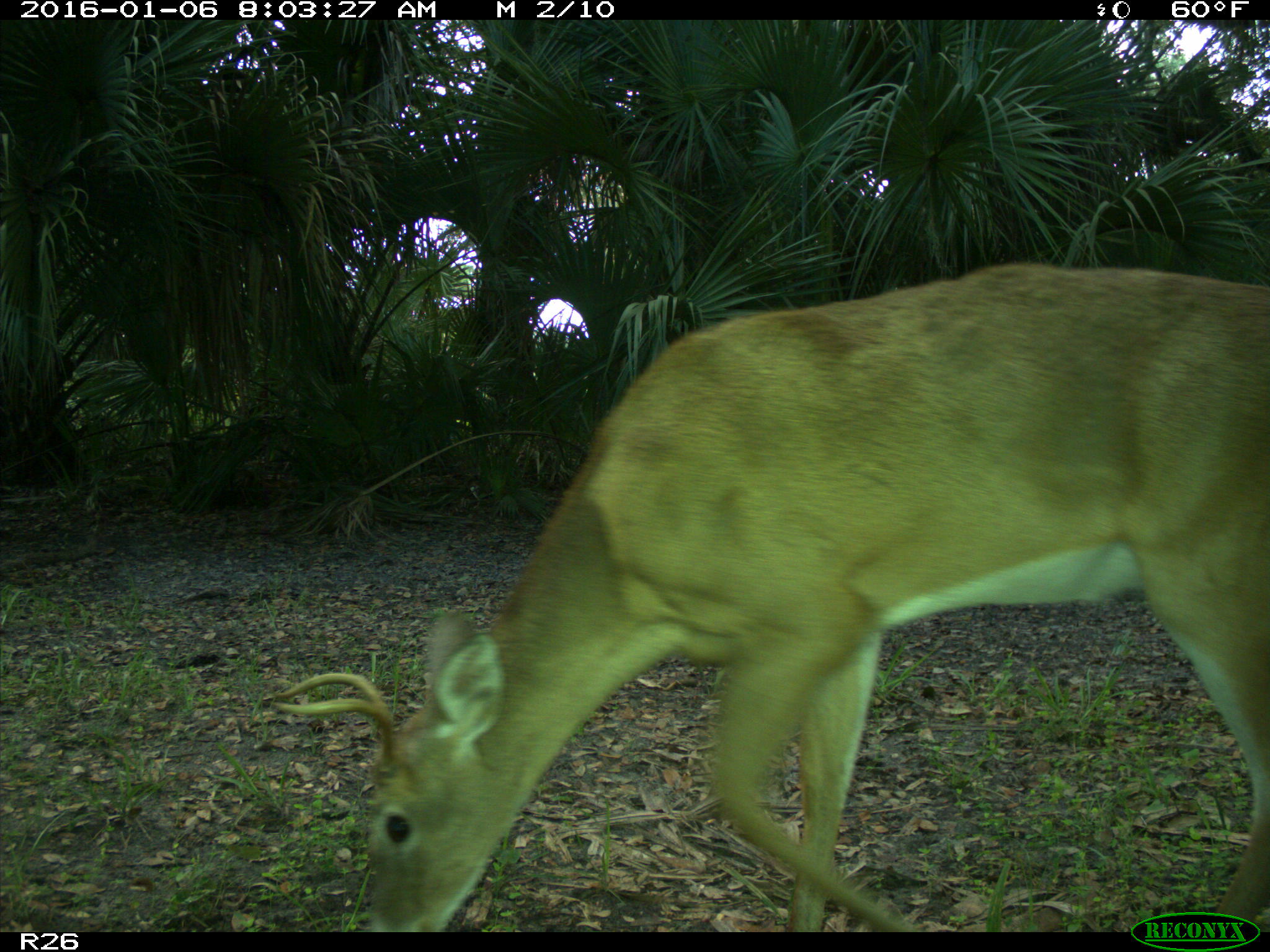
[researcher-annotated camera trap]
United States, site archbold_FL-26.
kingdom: Animalia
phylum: Chordata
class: Mammalia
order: Artiodactyla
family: Cervidae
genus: Odocoileus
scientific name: Odocoileus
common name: deer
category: unidentified deer